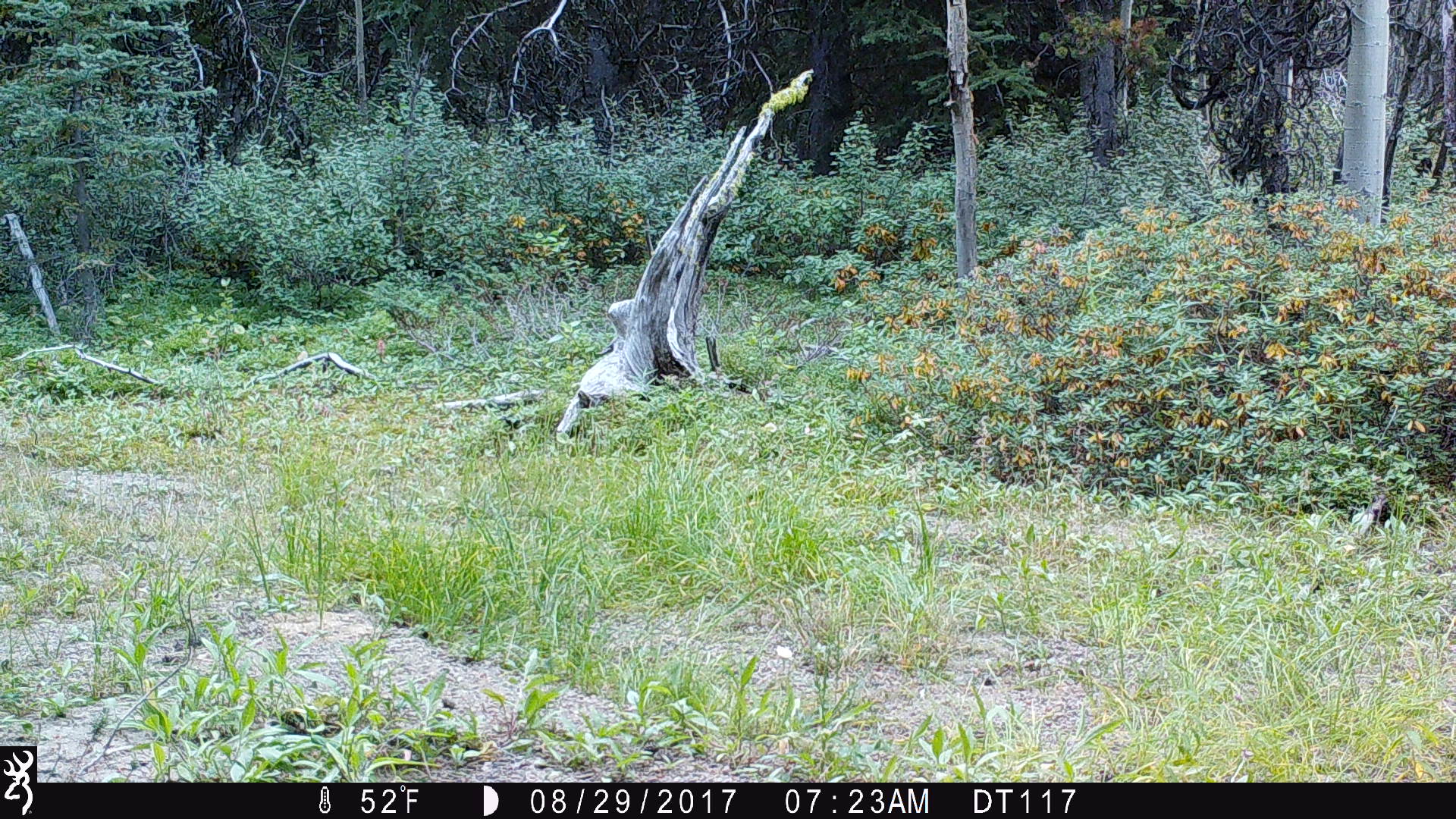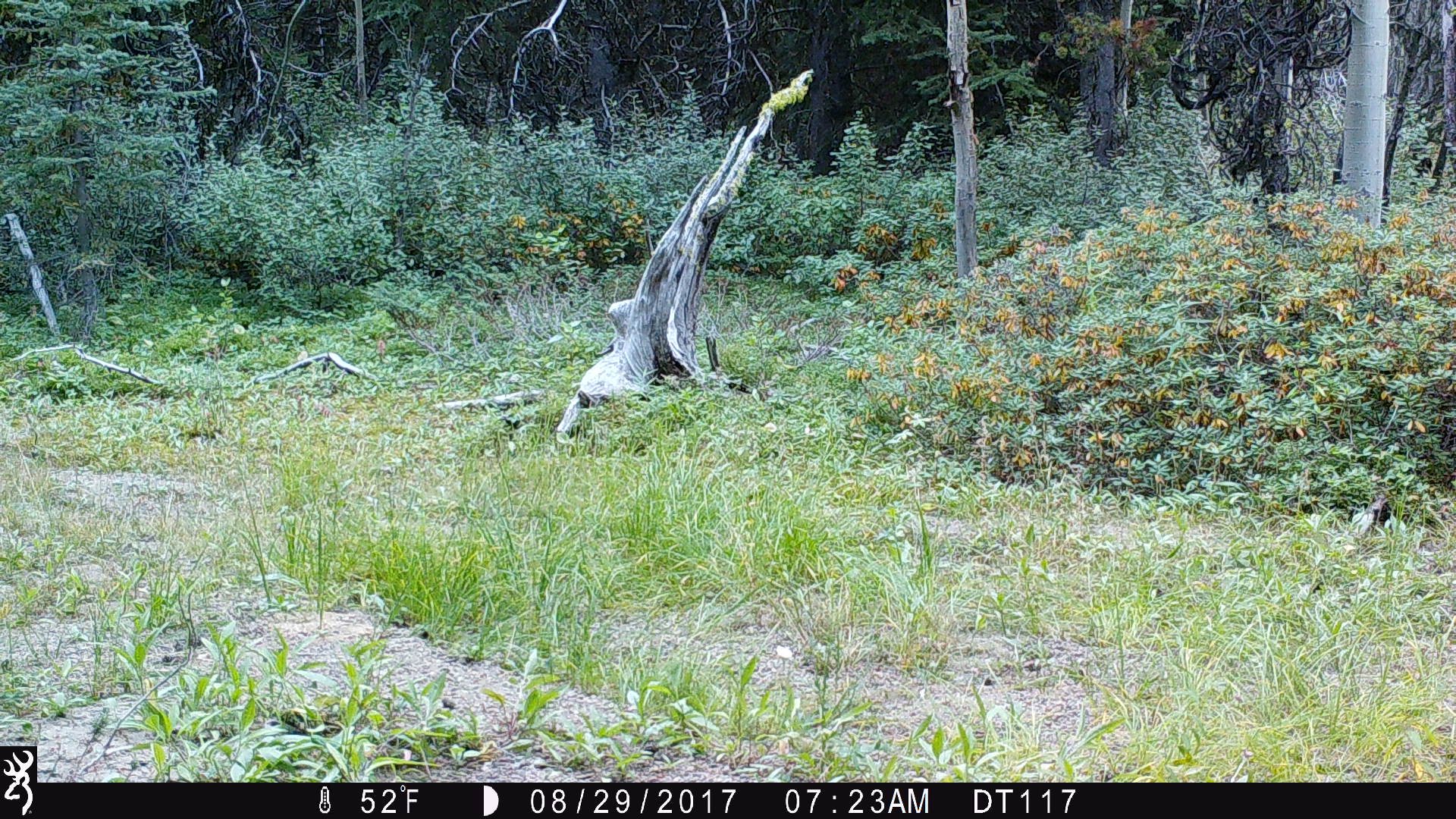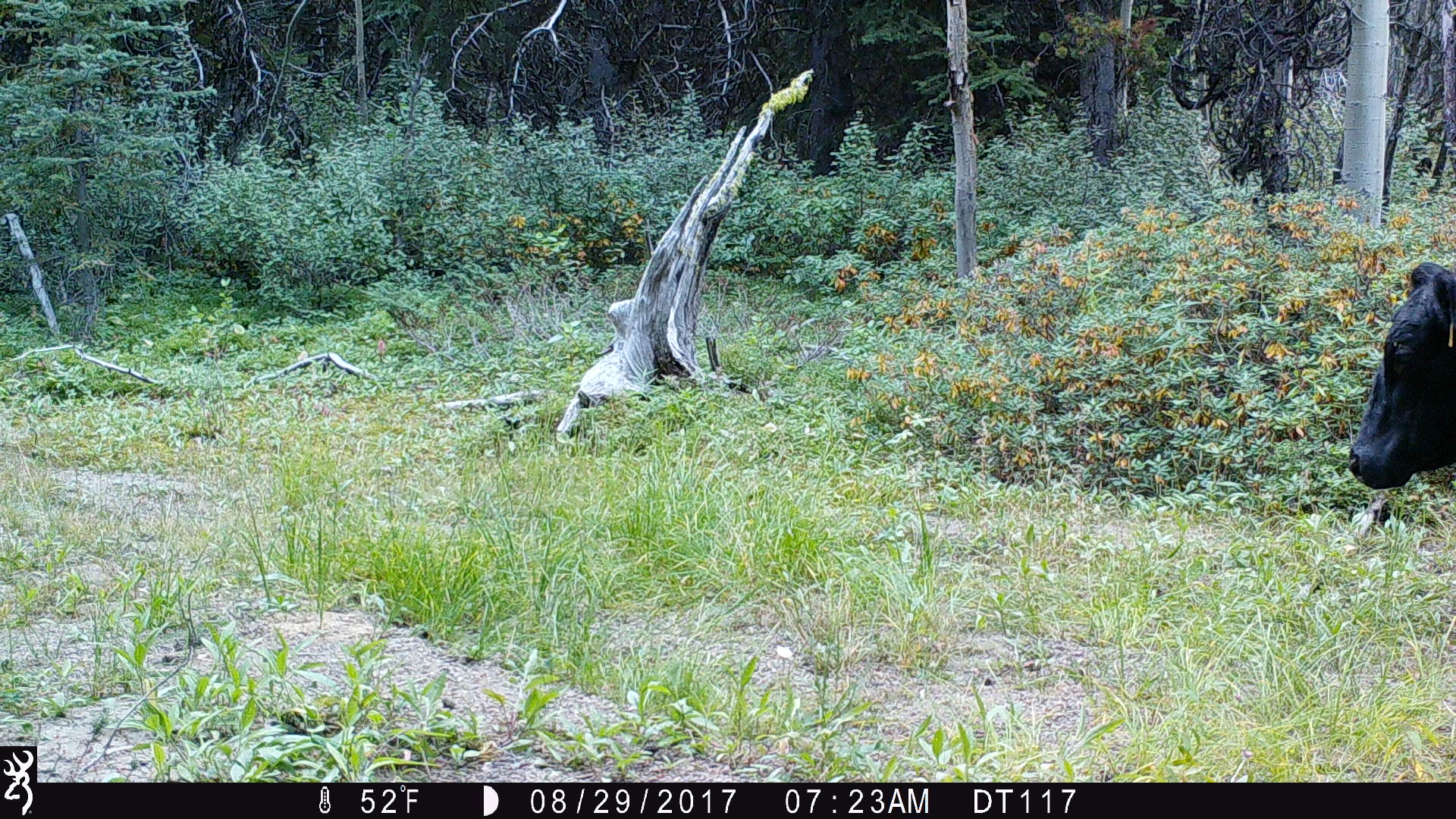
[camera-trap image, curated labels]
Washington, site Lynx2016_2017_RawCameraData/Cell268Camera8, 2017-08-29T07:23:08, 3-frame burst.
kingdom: Animalia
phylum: Chordata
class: Mammalia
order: Artiodactyla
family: Bovidae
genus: Bos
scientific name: Bos taurus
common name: domestic cattle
Domestic cattle (Bos taurus). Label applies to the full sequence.